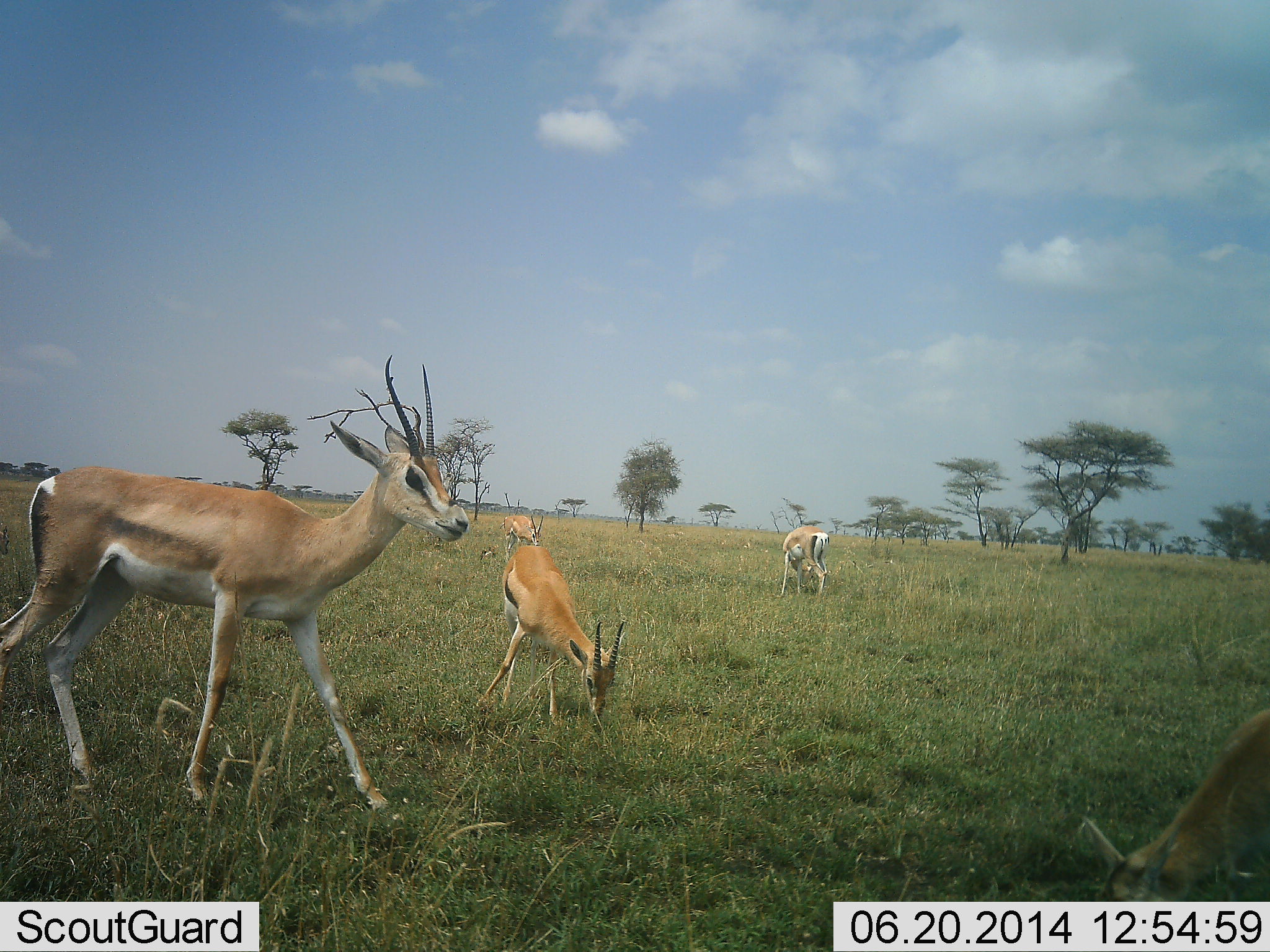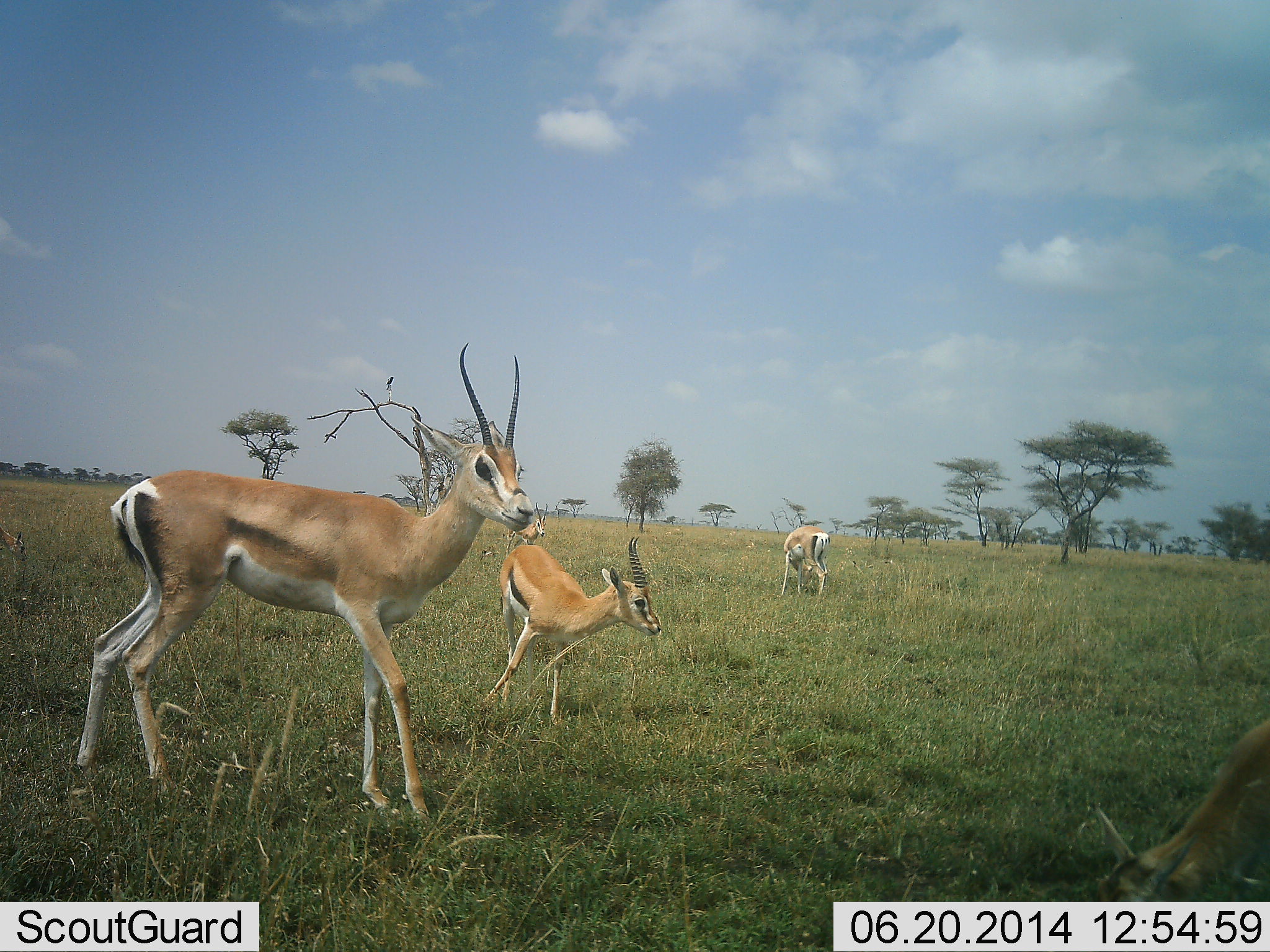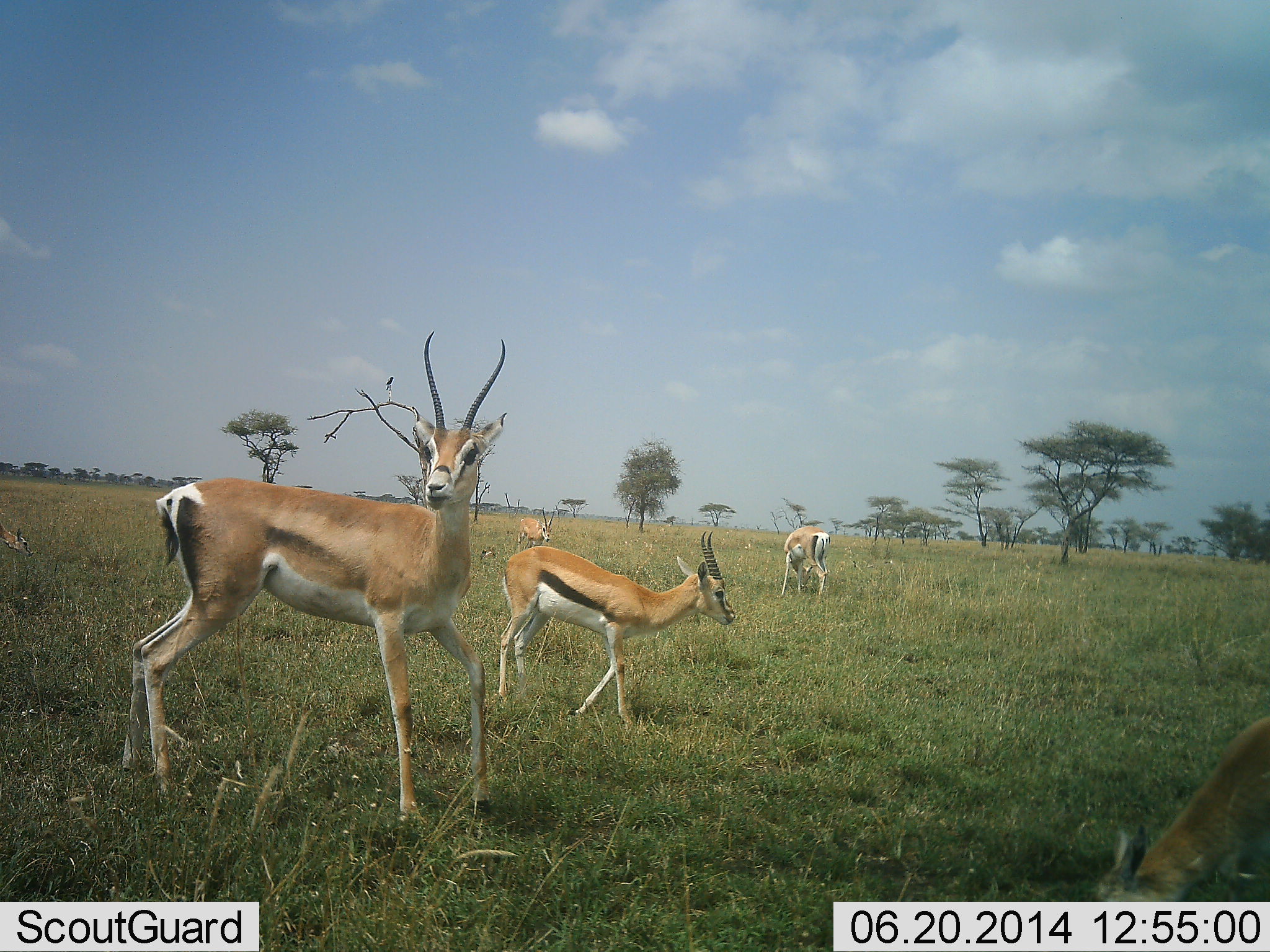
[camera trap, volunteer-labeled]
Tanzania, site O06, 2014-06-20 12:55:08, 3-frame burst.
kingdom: Animalia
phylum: Chordata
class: Mammalia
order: Artiodactyla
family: Bovidae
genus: Eudorcas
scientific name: Eudorcas thomsonii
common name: thomson's gazelle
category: gazellethomsons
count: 4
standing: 50%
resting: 0%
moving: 50%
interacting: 0%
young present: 8%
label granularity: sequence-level